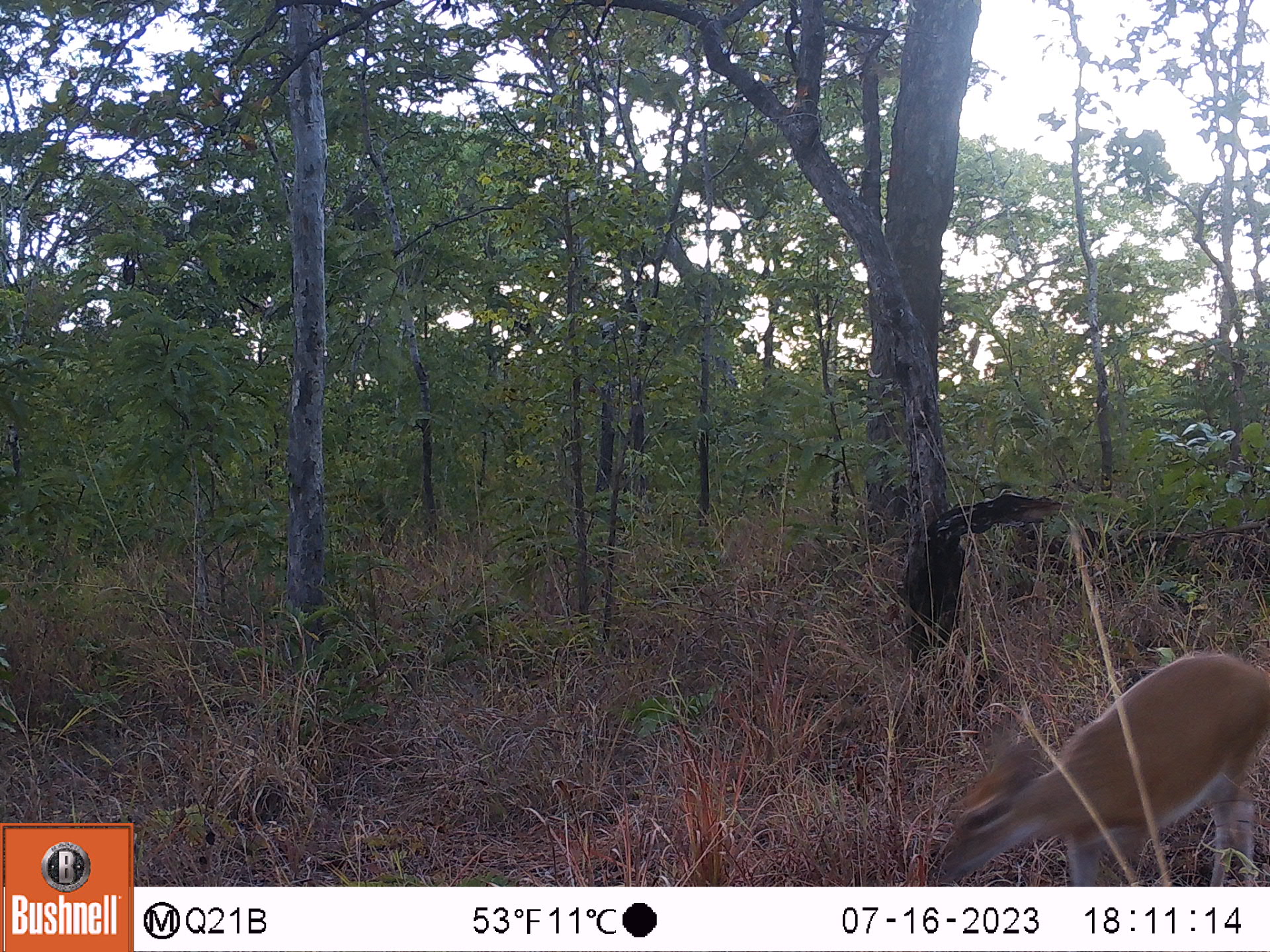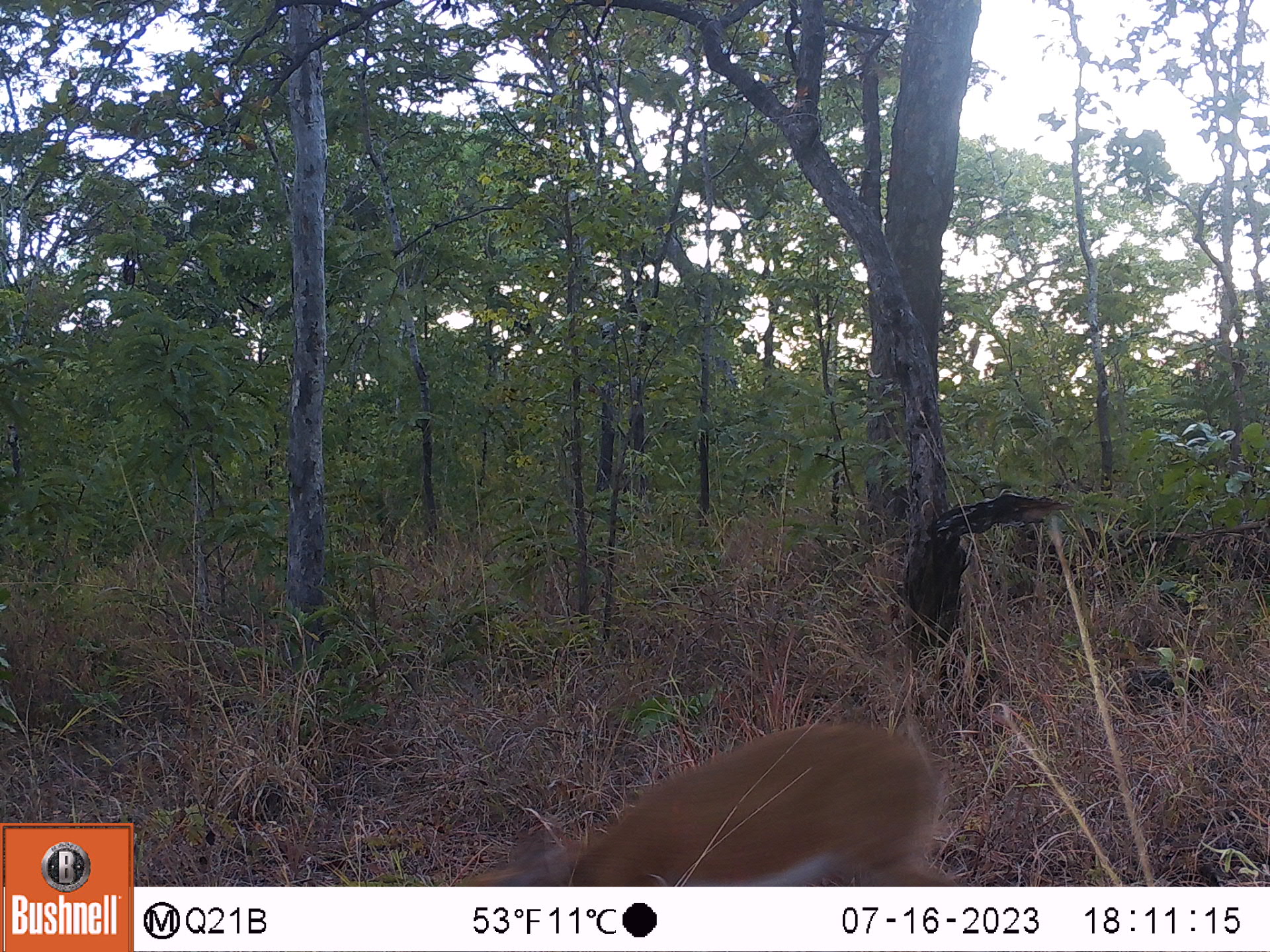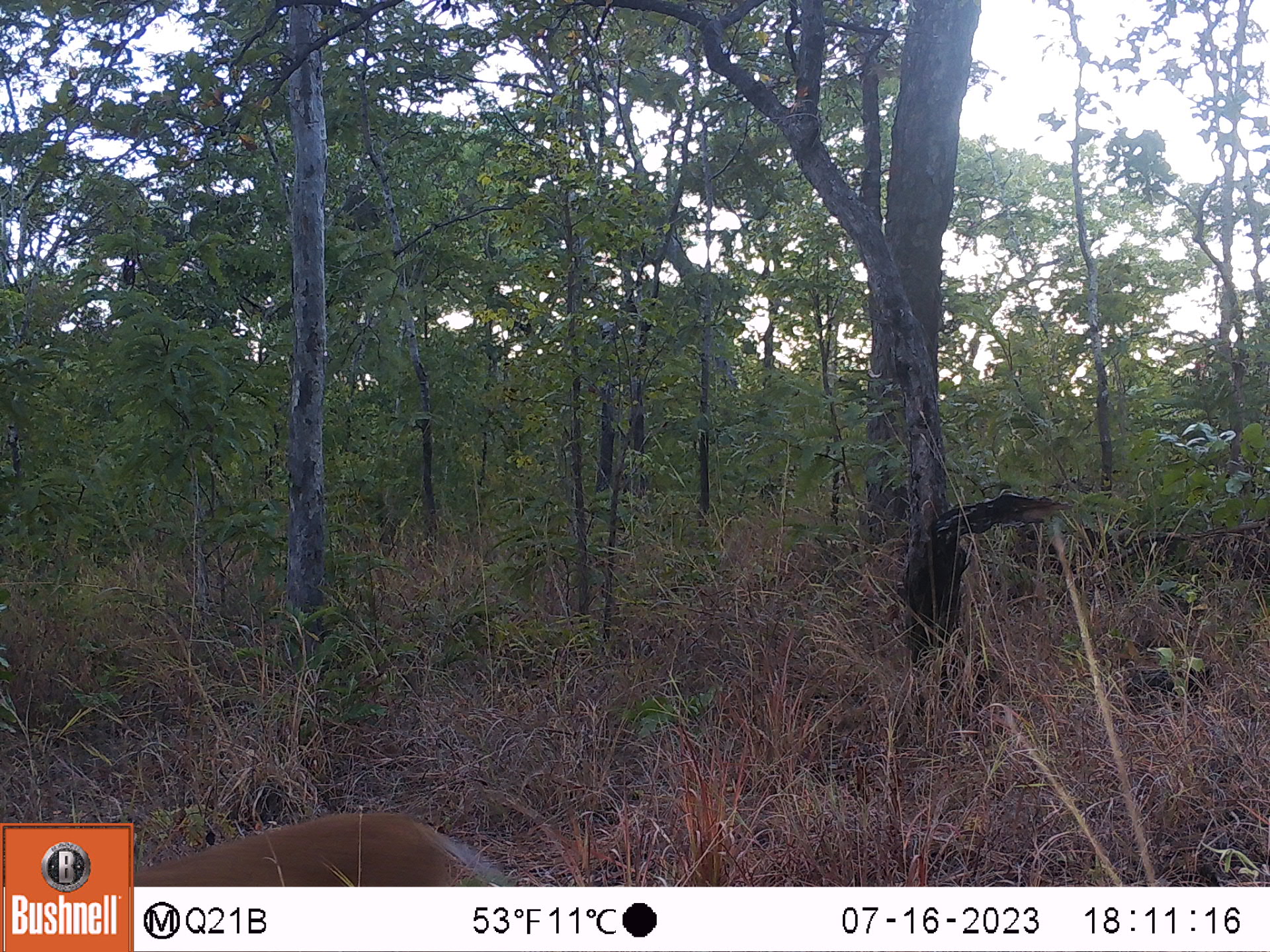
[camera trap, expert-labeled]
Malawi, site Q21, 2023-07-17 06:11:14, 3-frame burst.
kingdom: Animalia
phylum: Chordata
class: Mammalia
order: Artiodactyla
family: Bovidae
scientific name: Antilopinae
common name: small antelope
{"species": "small antelope (Antilopinae)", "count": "1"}